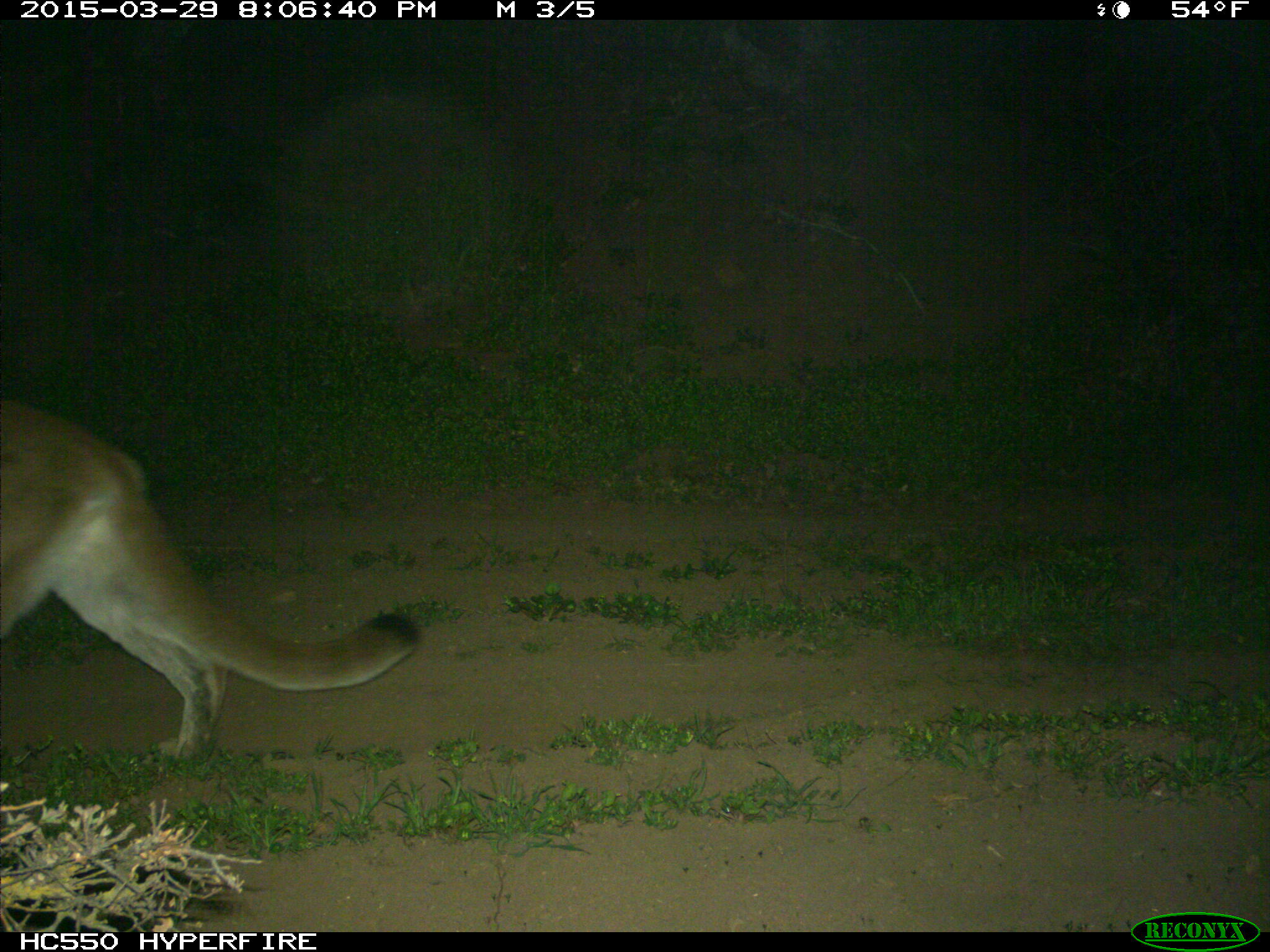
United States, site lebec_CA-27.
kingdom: Animalia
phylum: Chordata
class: Mammalia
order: Carnivora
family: Felidae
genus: Puma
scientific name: Puma concolor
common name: mountain lion